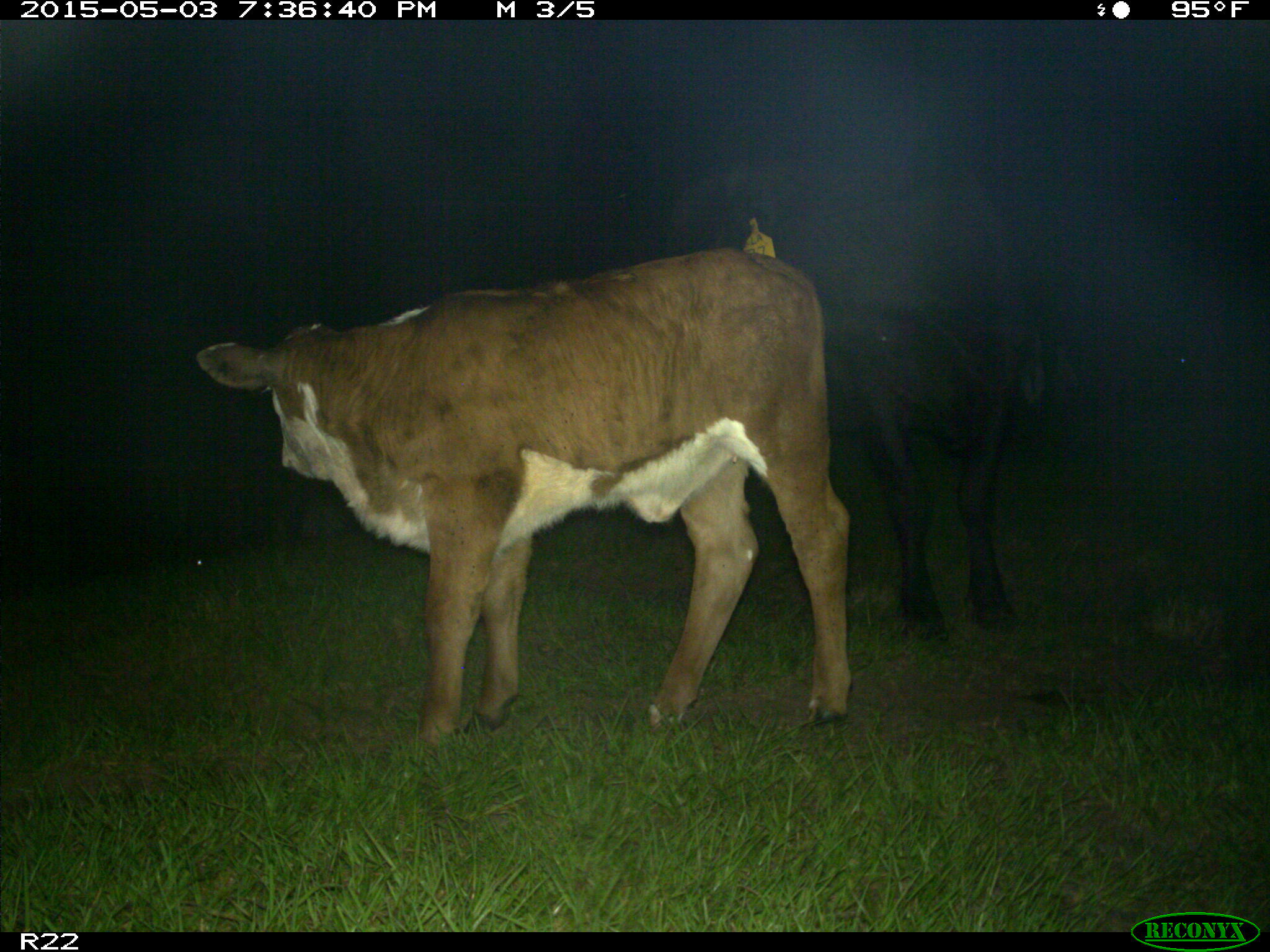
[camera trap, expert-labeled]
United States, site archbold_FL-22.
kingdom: Animalia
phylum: Chordata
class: Mammalia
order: Artiodactyla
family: Bovidae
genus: Bos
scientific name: Bos taurus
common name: domestic cow